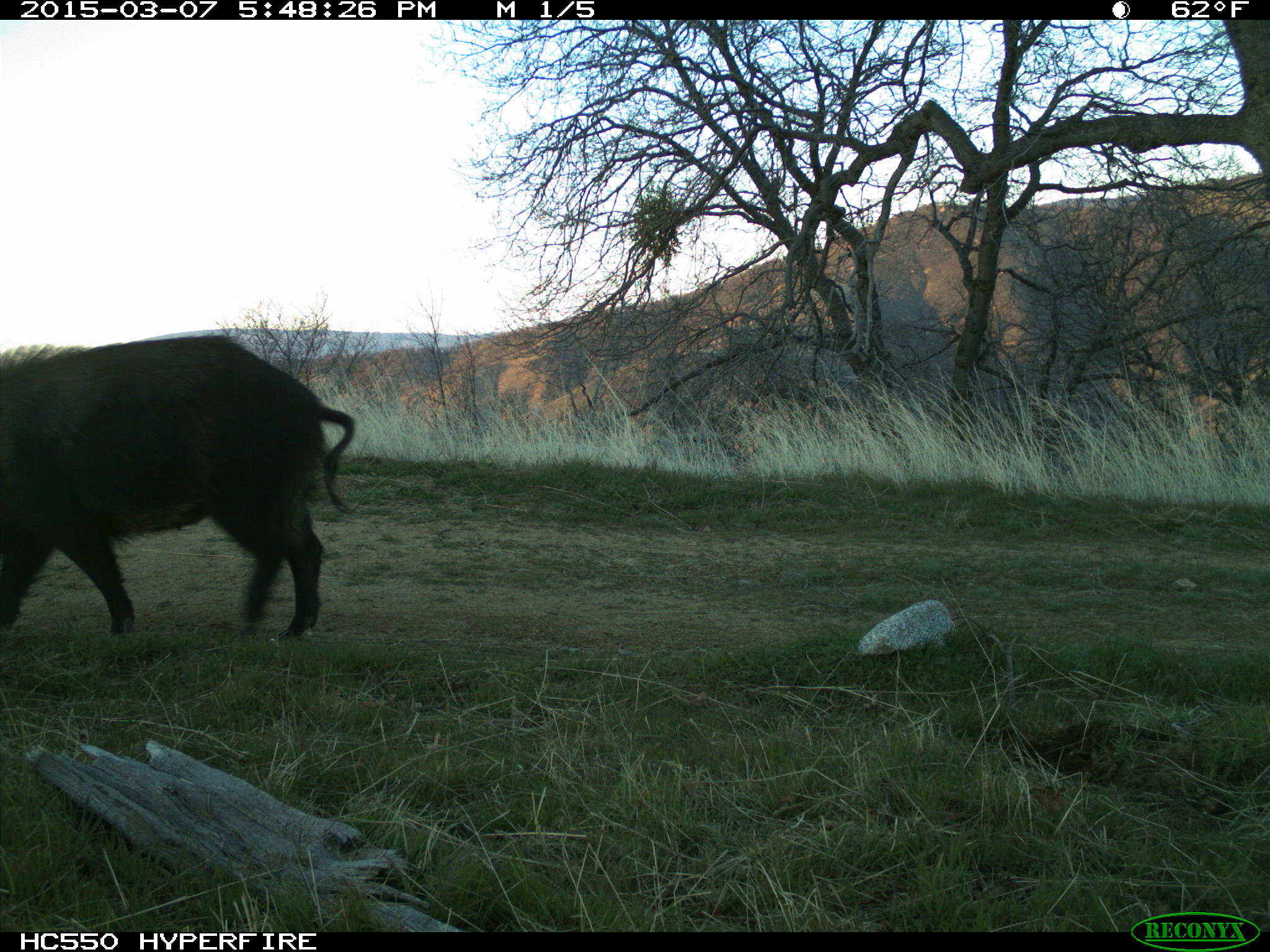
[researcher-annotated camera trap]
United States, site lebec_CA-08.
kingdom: Animalia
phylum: Chordata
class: Mammalia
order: Artiodactyla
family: Suidae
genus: Sus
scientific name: Sus scrofa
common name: wild boar